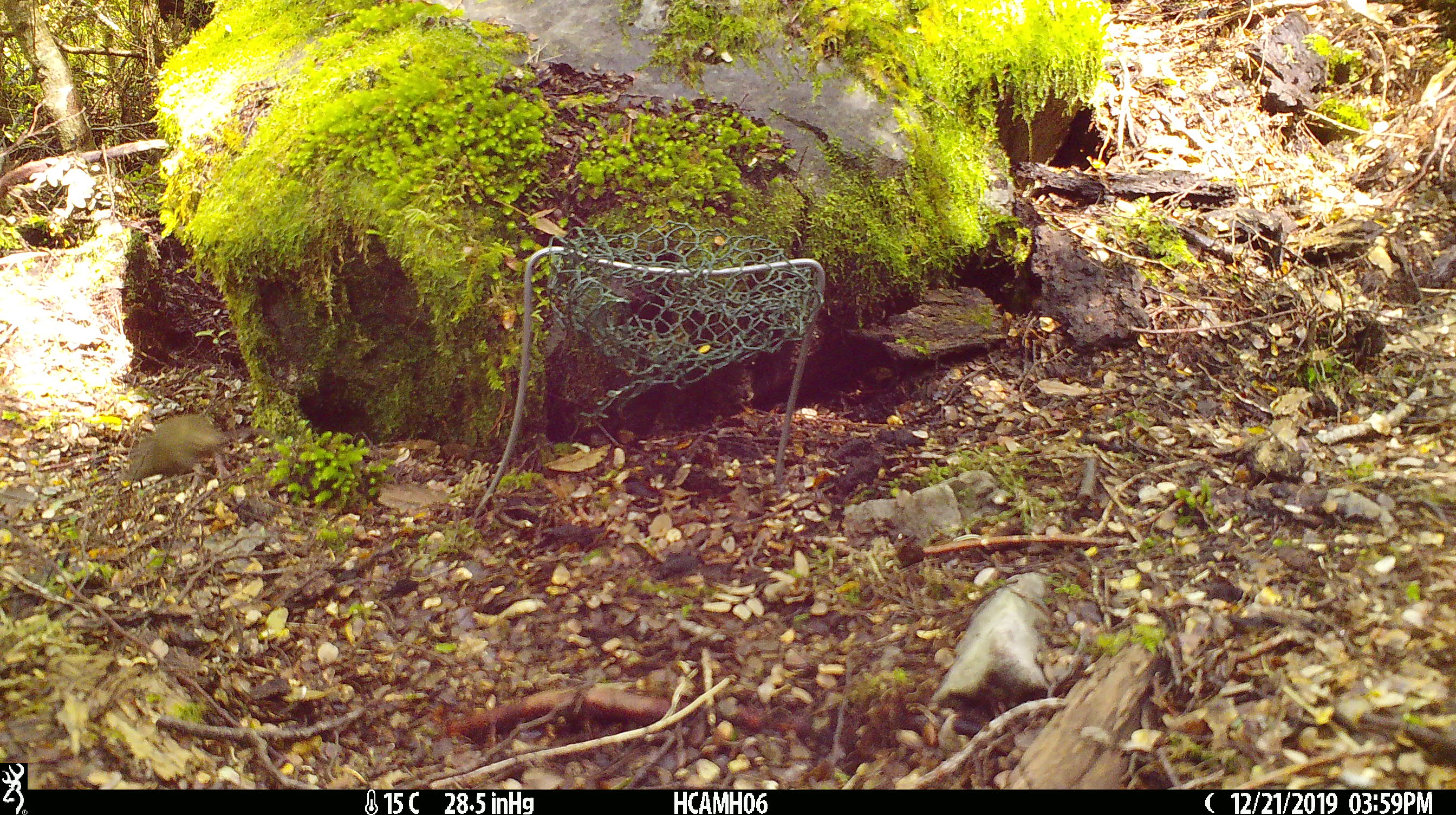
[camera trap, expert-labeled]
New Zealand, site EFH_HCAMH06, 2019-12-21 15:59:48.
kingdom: Animalia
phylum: Chordata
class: Mammalia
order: Rodentia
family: Muridae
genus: Mus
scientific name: Mus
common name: mouse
Mouse (Mus).